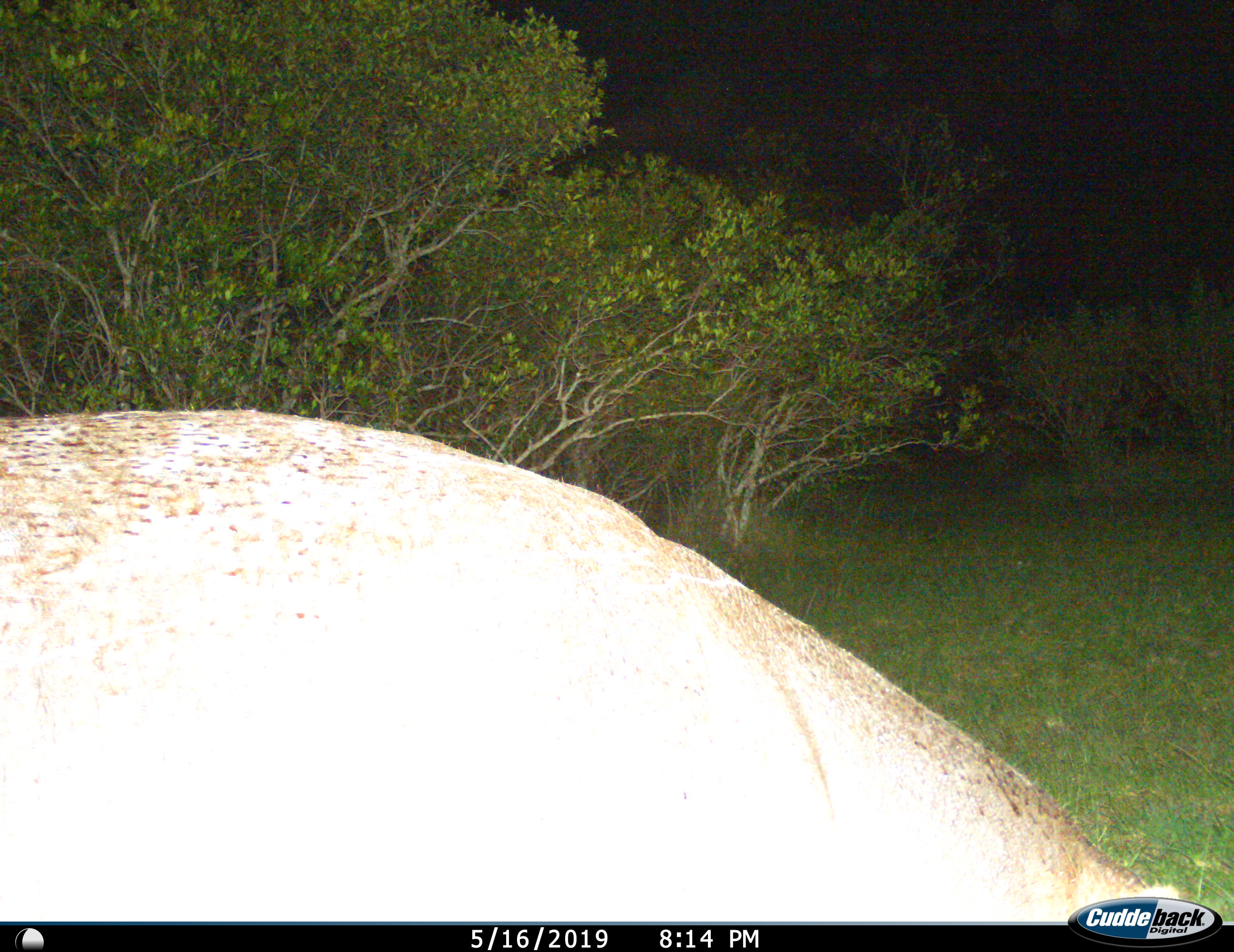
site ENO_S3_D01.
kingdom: Animalia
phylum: Chordata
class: Mammalia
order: Artiodactyla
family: Hippopotamidae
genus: Hippopotamus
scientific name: Hippopotamus amphibius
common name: hippopotamus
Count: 1.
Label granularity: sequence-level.